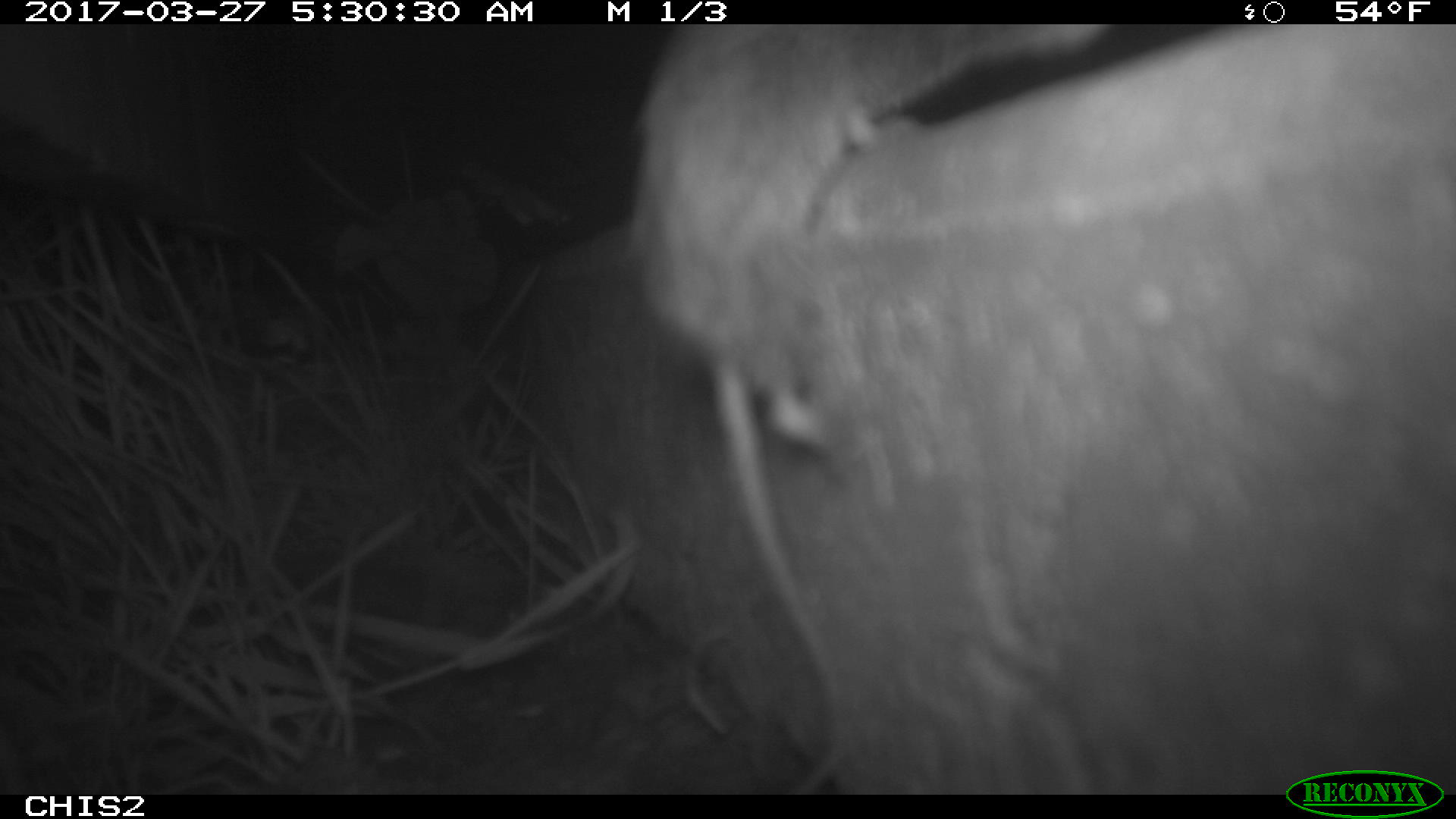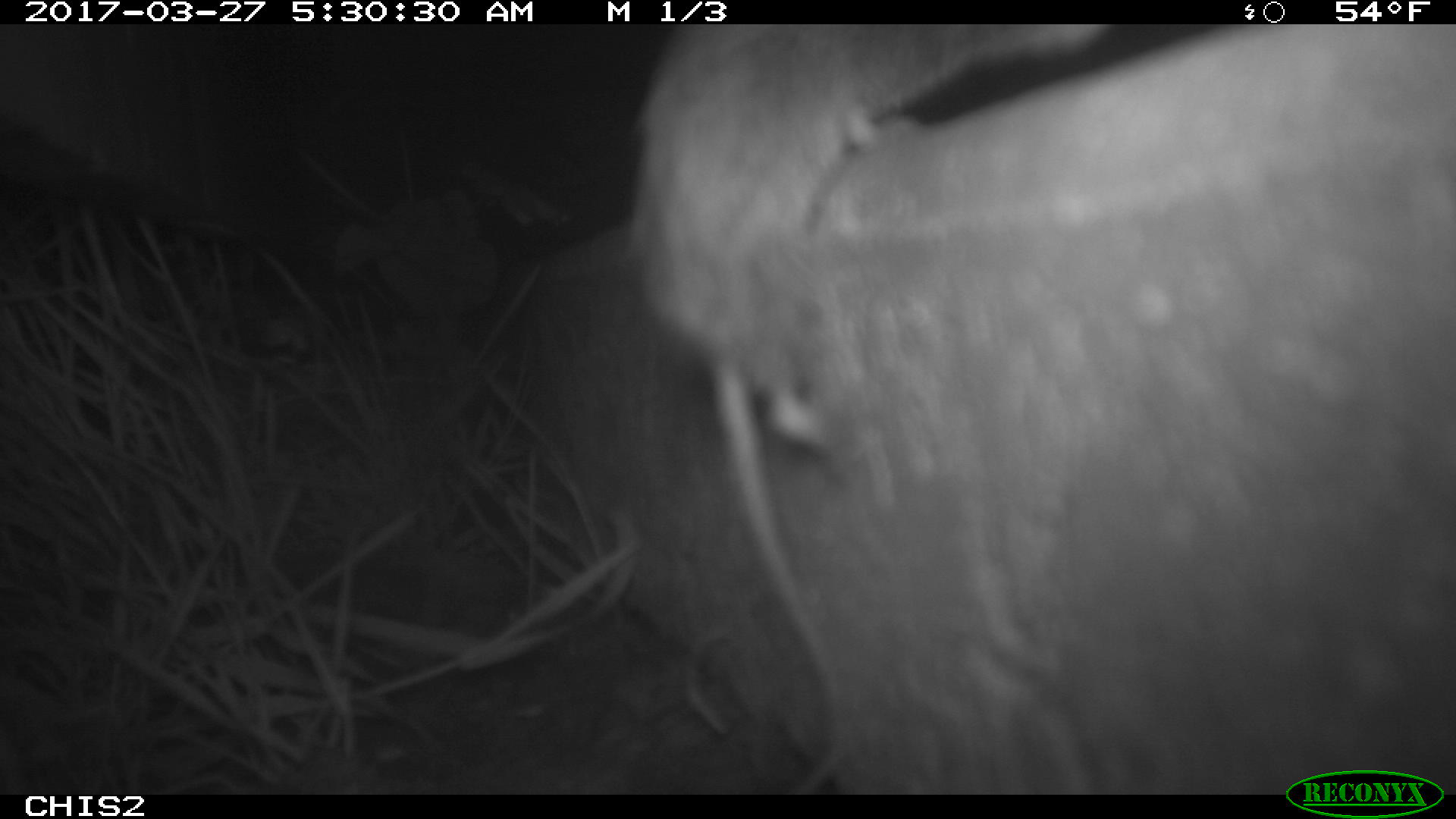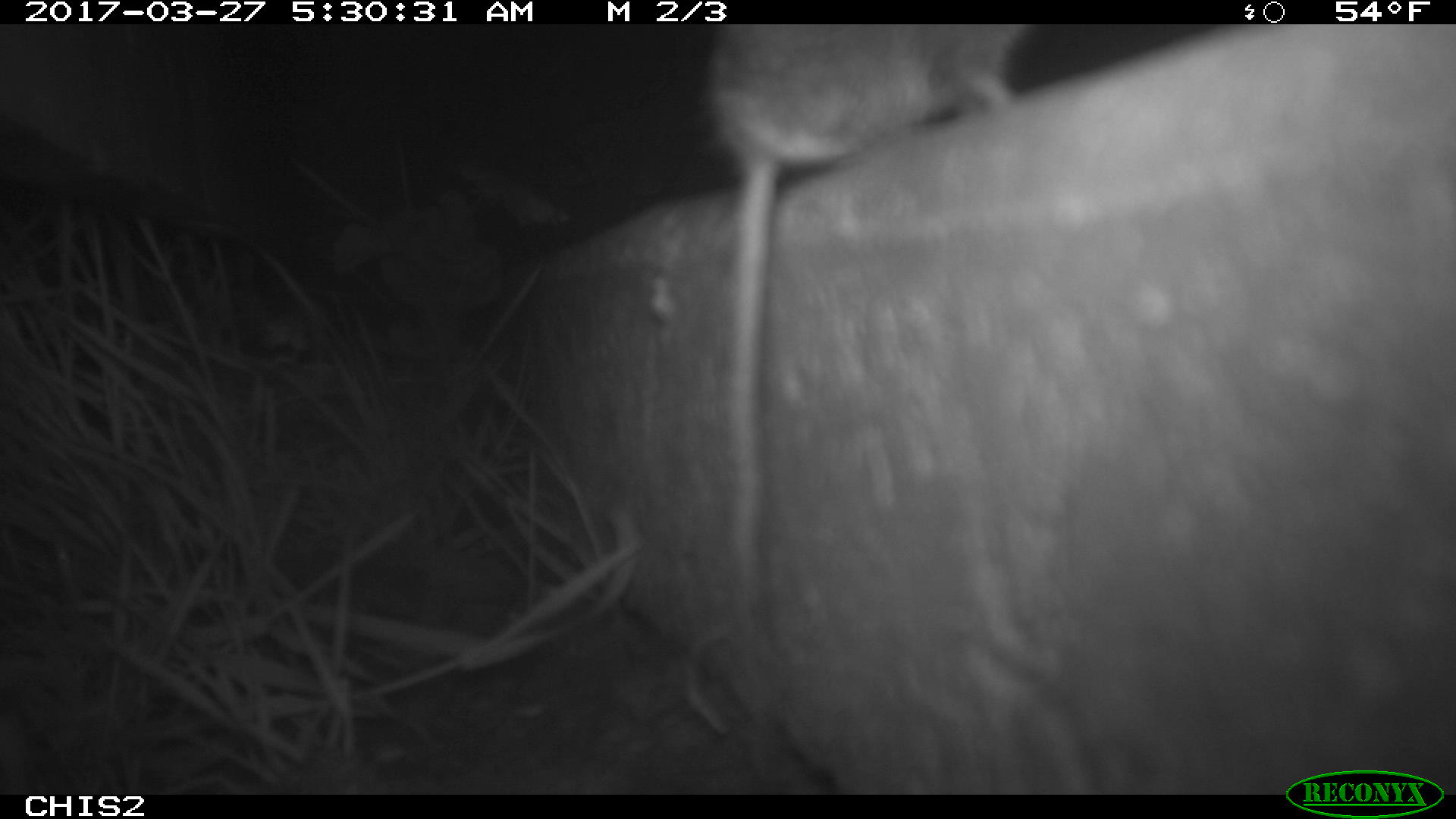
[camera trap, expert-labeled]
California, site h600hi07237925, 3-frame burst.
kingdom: Animalia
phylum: Chordata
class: Mammalia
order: Rodentia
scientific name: Rodentia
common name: rodent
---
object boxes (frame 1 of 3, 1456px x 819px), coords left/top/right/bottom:
rodent: 631/24/1110/794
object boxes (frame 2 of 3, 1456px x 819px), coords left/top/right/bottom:
rodent: 627/22/1109/794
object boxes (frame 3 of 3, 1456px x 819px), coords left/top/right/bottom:
rodent: 701/23/1036/689